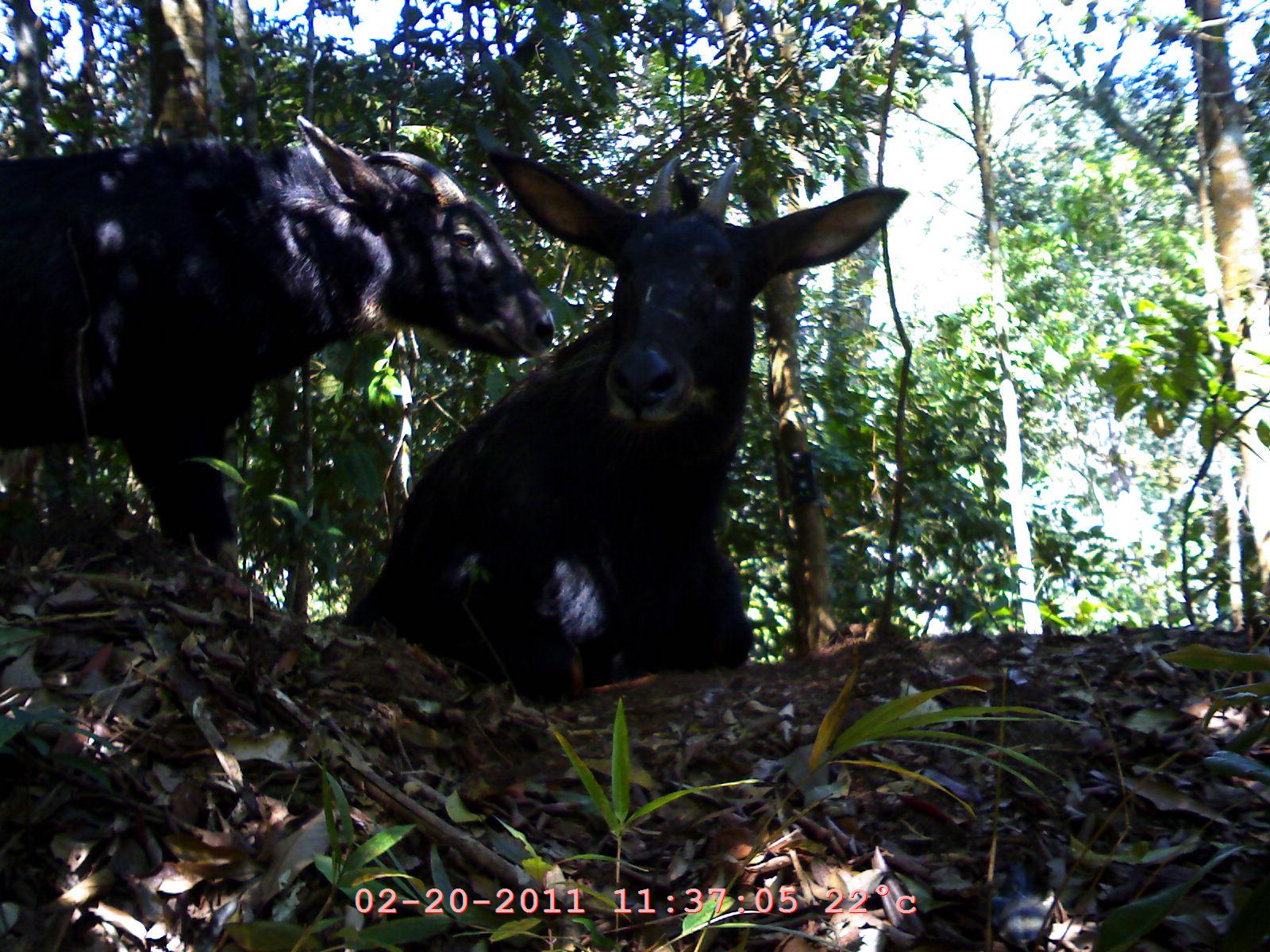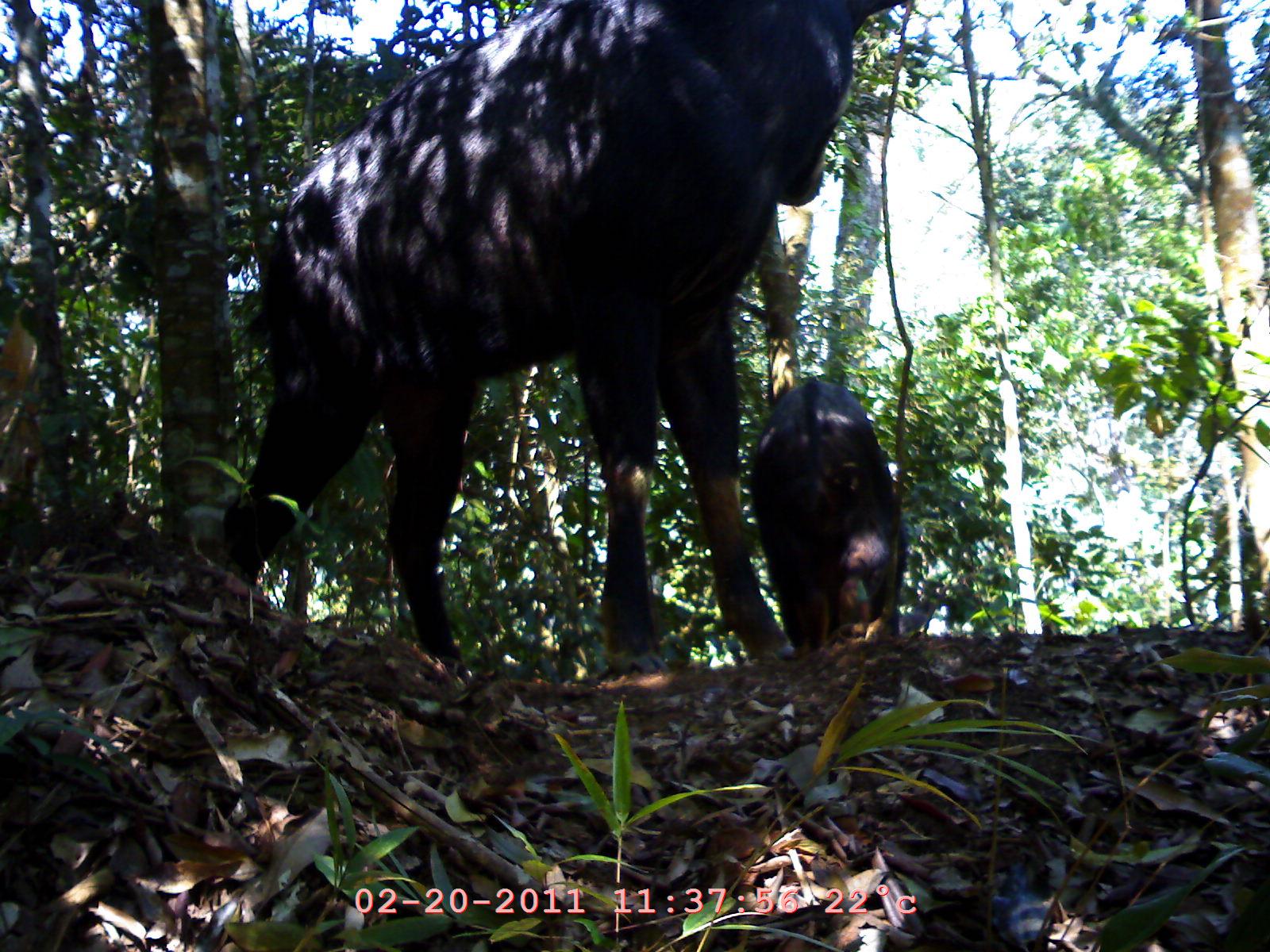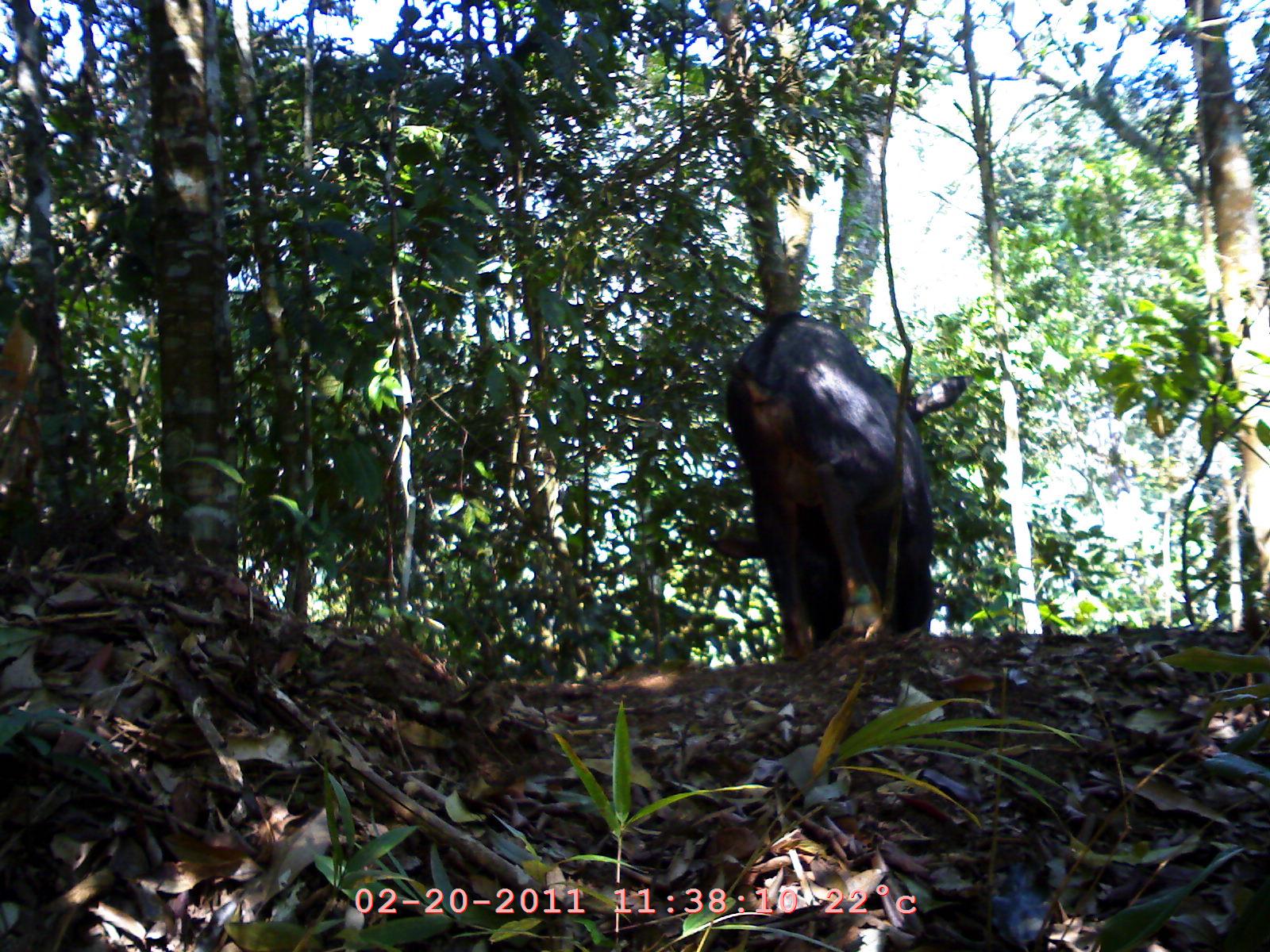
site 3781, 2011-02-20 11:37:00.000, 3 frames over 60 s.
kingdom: Animalia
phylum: Chordata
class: Mammalia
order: Artiodactyla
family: Bovidae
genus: Capricornis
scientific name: Capricornis sumatraensis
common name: southern serow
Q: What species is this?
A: Capricornis sumatraensis (southern serow).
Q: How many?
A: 2.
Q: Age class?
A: Adult.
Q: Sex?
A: Male.